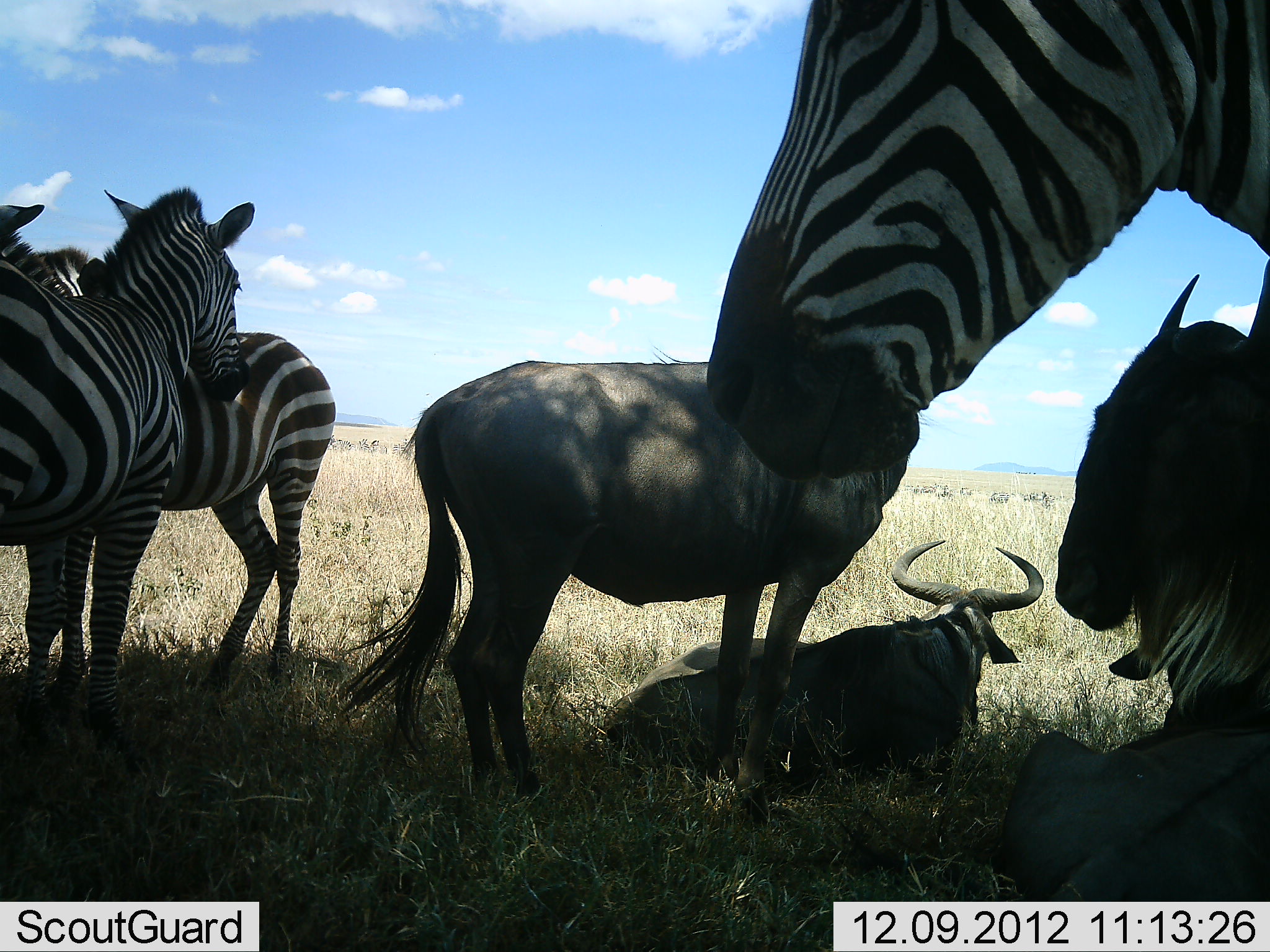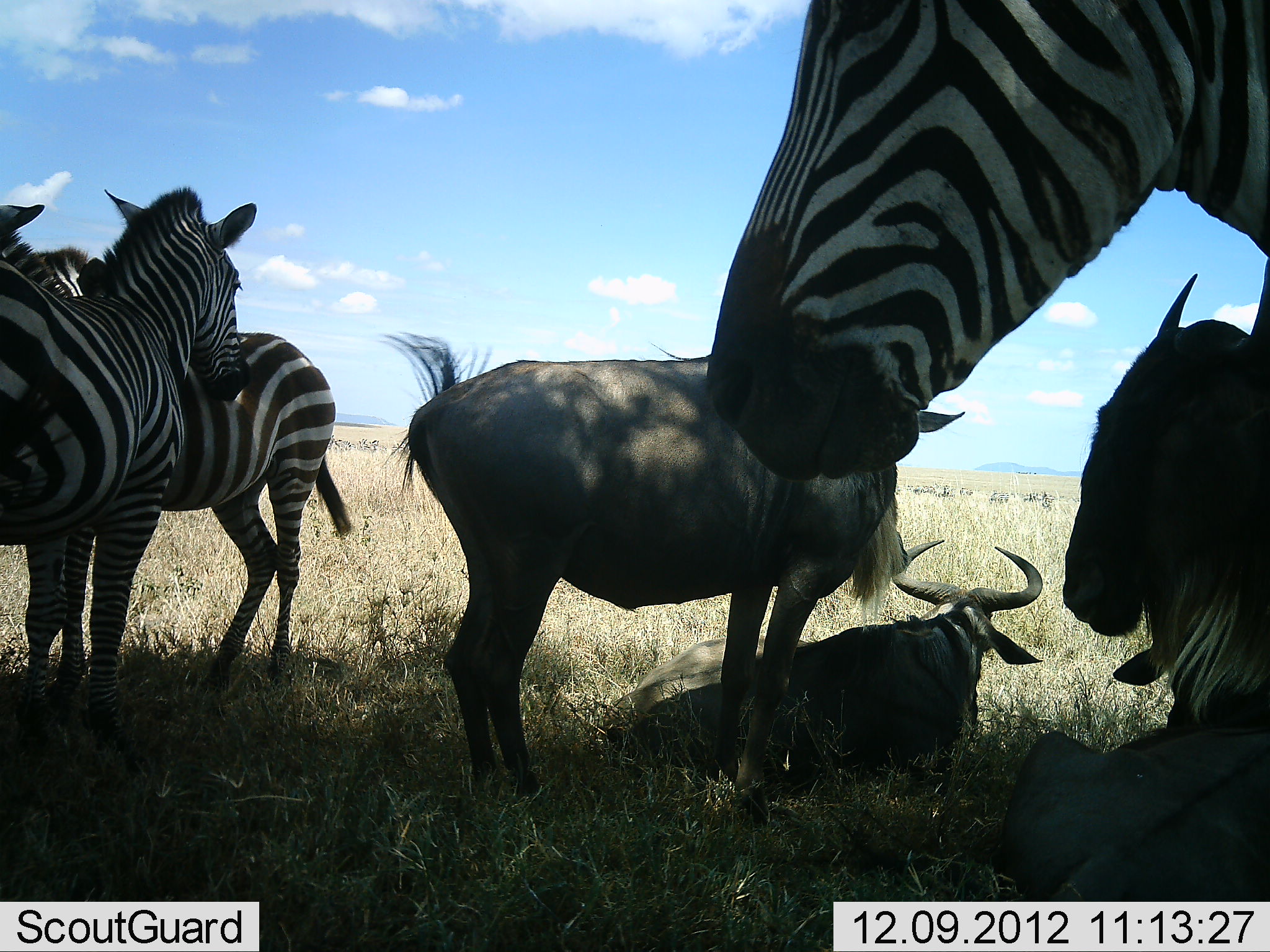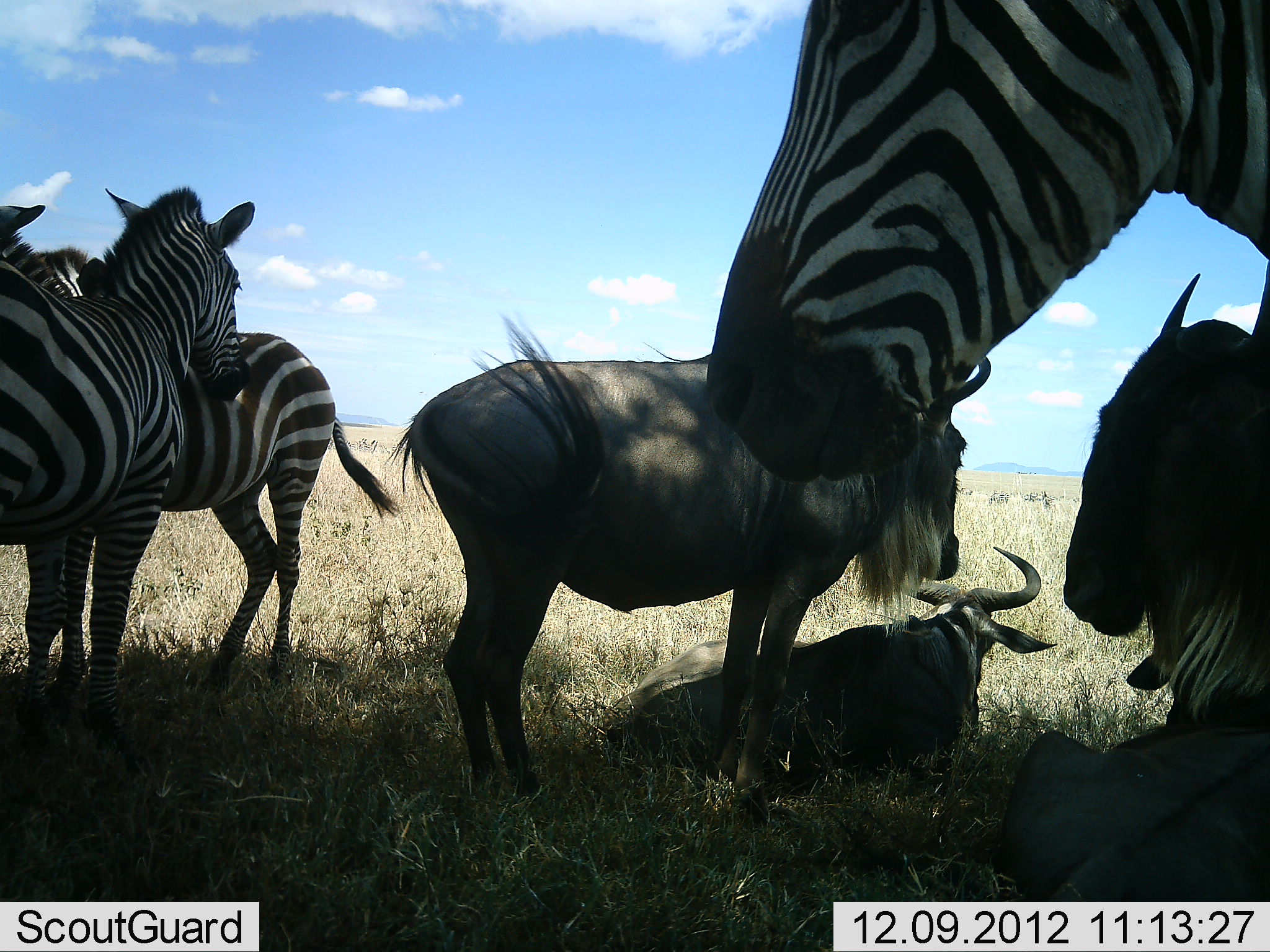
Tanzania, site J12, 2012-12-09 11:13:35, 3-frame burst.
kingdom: Animalia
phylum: Chordata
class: Mammalia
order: Artiodactyla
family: Bovidae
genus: Connochaetes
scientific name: Connochaetes taurinus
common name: blue wildebeest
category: wildebeest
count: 4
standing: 91%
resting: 91%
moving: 9%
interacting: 0%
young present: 9%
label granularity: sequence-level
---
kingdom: Animalia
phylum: Chordata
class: Mammalia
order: Perissodactyla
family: Equidae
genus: Equus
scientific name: Equus quagga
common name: plains zebra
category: zebra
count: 3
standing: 100%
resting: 10%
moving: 0%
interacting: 10%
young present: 0%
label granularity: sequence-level